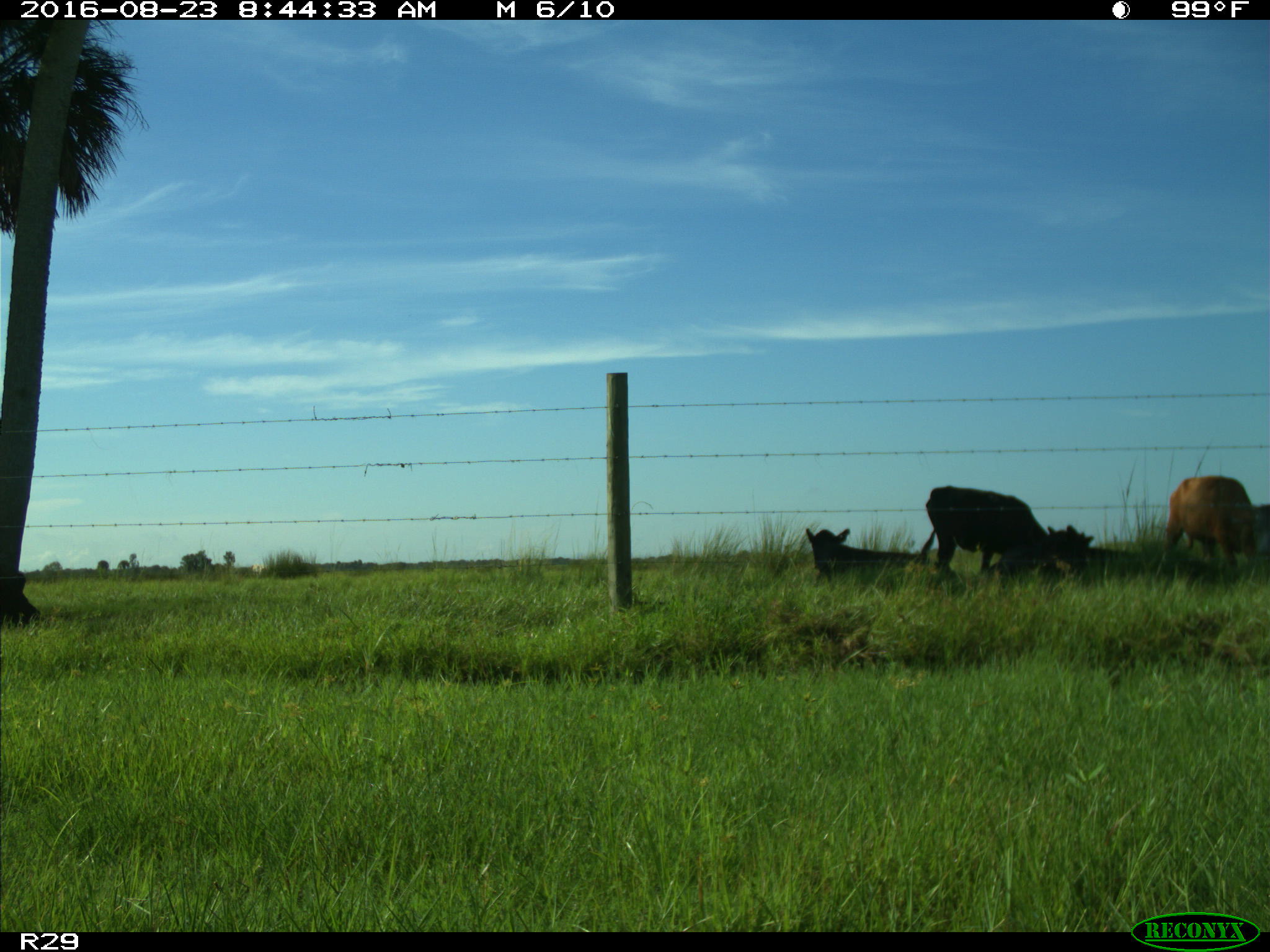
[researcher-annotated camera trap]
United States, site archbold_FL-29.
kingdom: Animalia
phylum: Chordata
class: Mammalia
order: Artiodactyla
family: Bovidae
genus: Bos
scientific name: Bos taurus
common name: domestic cow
Bos taurus (domestic cow).